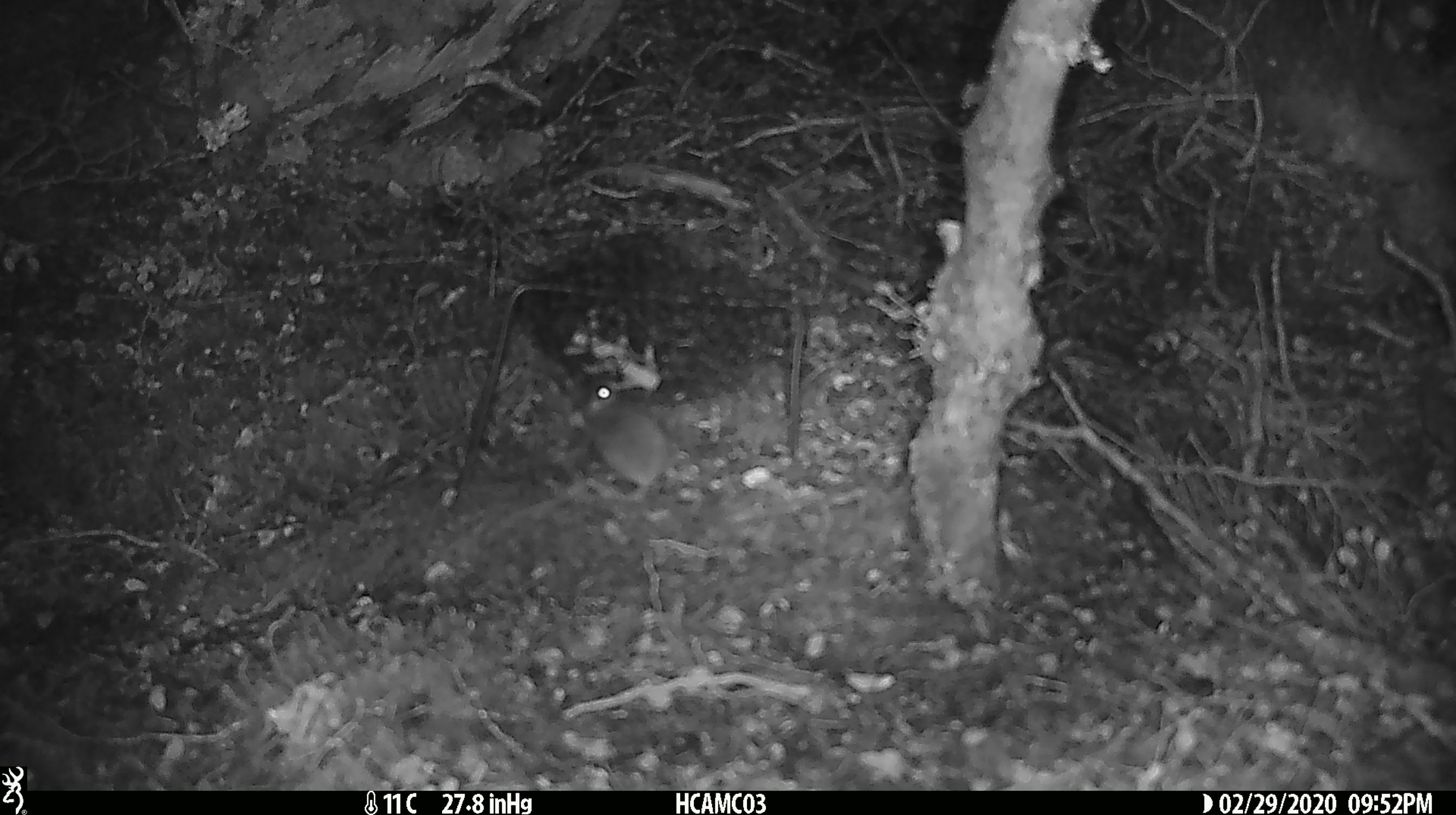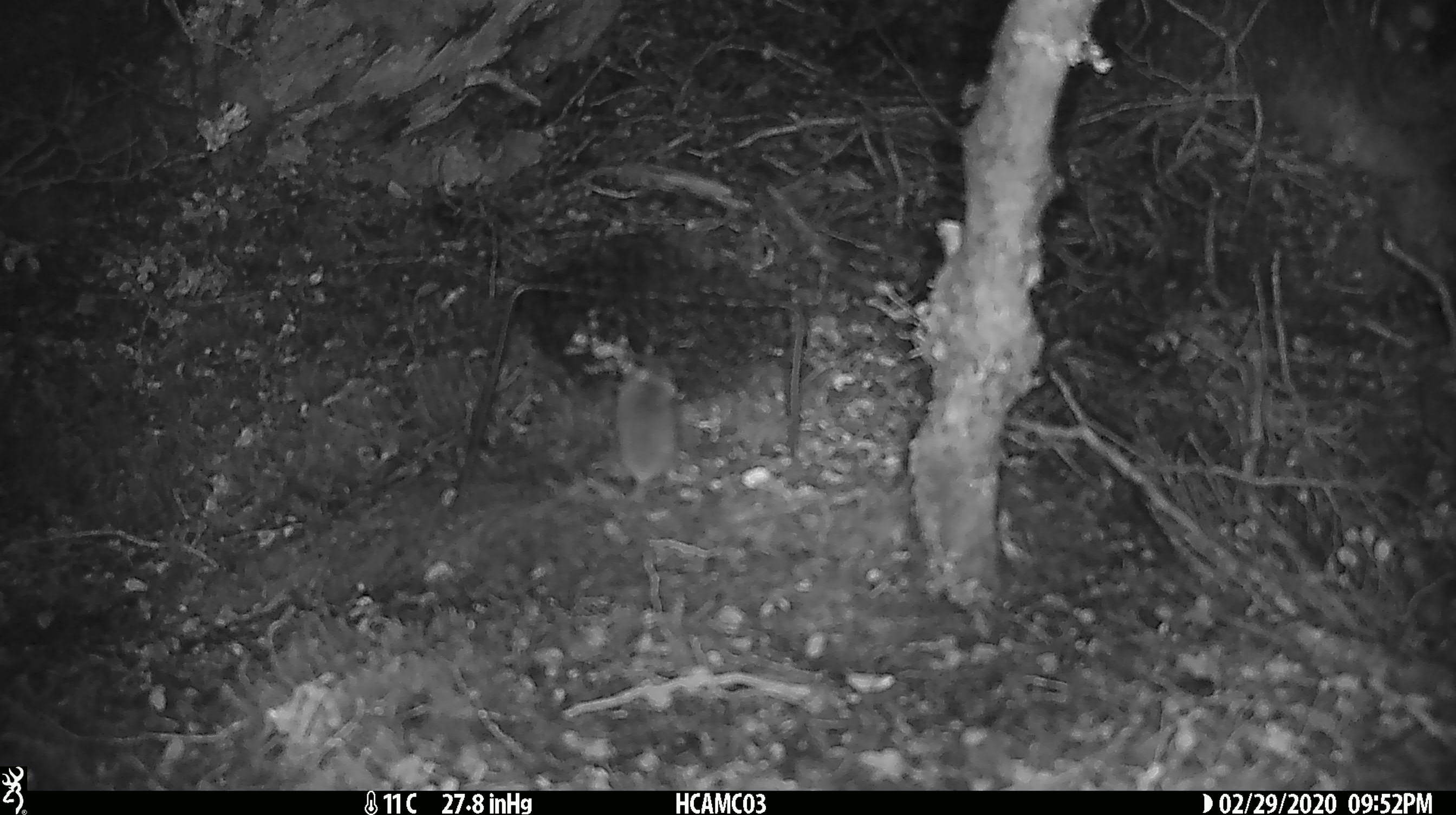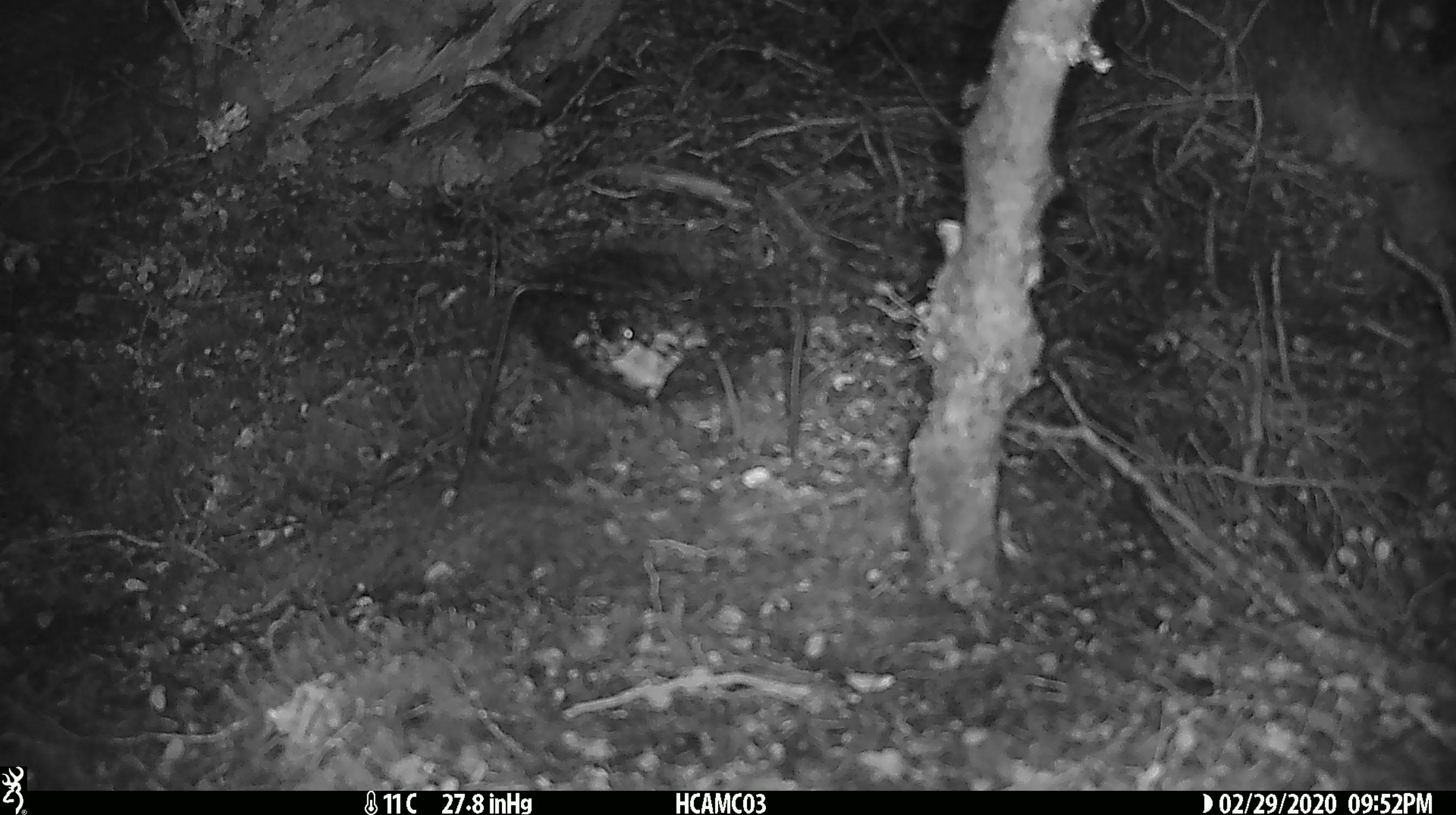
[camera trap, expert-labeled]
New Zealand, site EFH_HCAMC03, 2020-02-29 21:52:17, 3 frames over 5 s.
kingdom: Animalia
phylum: Chordata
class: Mammalia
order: Rodentia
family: Muridae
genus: Mus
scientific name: Mus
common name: mouse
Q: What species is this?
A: Mouse (Mus).